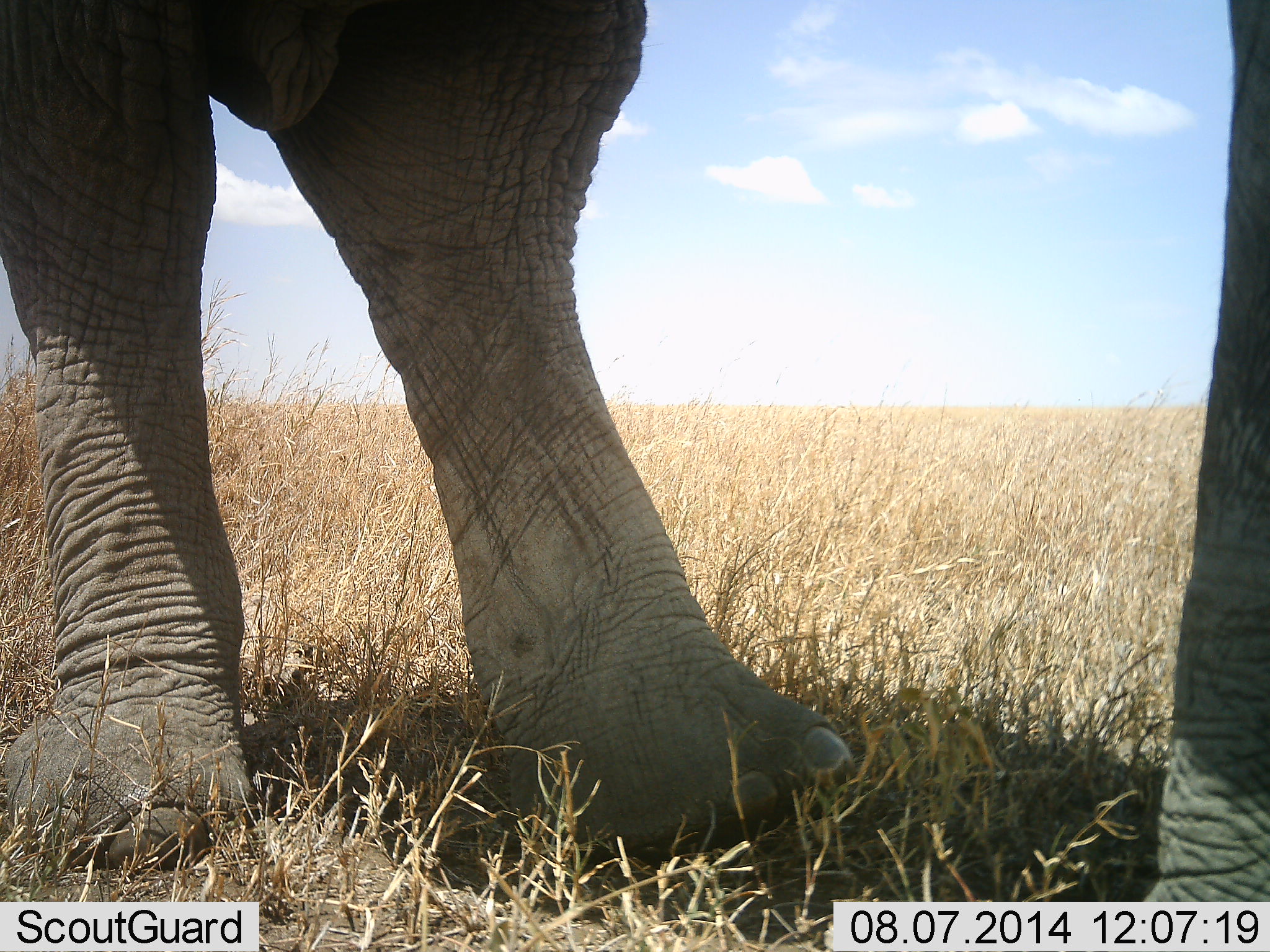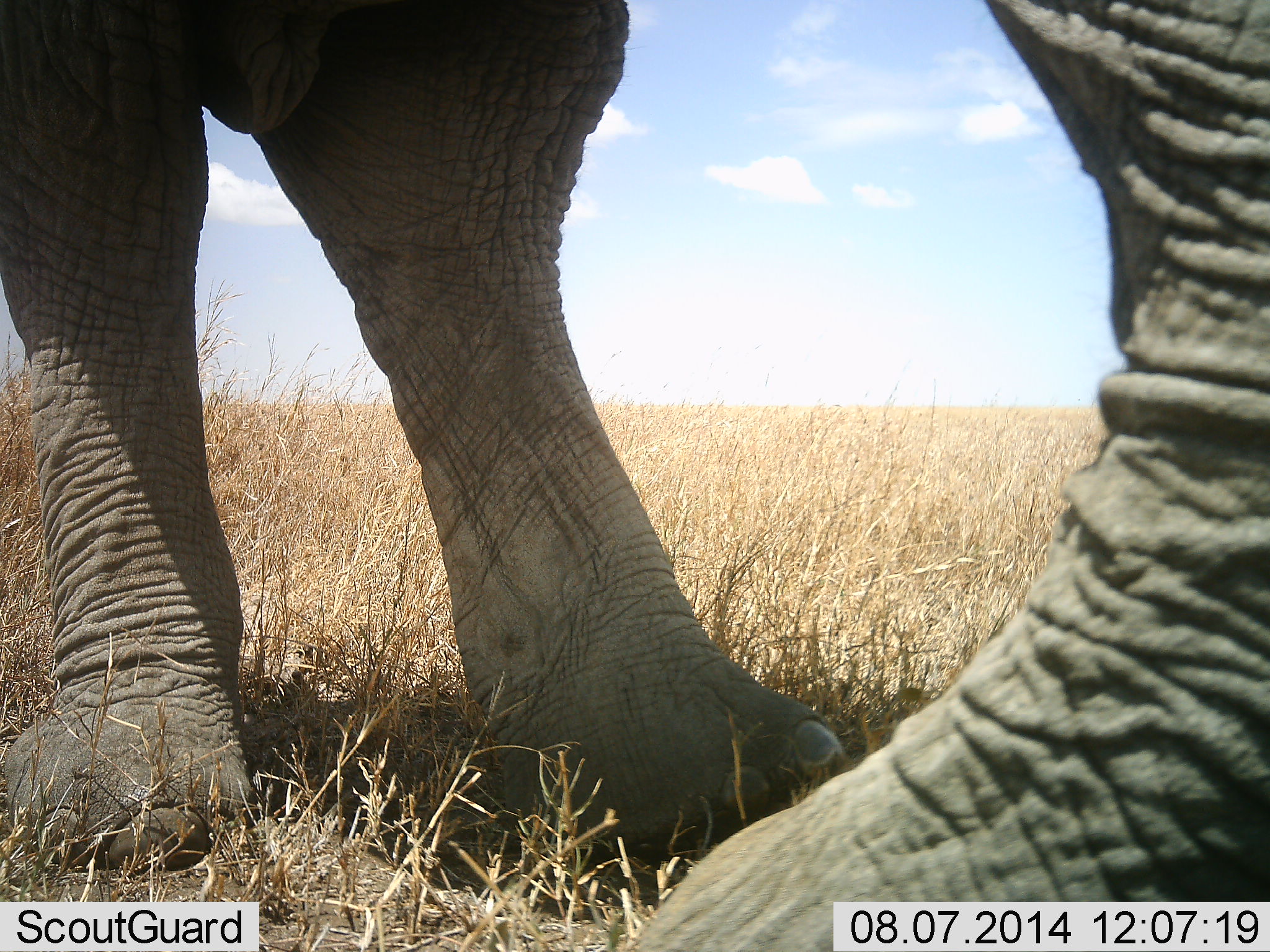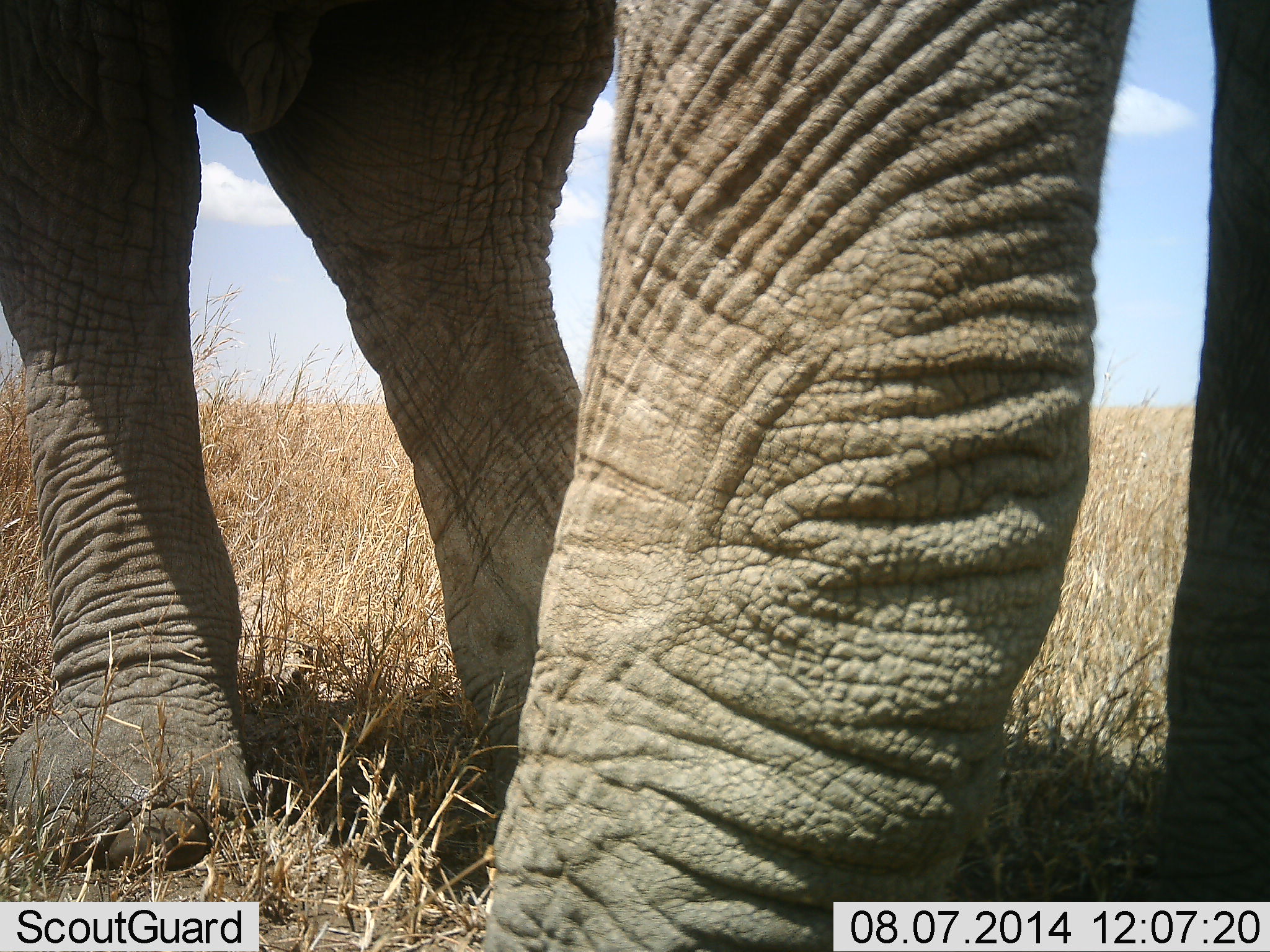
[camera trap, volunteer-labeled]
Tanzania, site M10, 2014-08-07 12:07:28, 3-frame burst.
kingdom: Animalia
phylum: Chordata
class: Mammalia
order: Proboscidea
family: Elephantidae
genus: Loxodonta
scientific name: Loxodonta africana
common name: african bush elephant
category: elephant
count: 1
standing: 60%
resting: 0%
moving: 10%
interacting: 0%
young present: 0%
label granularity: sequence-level